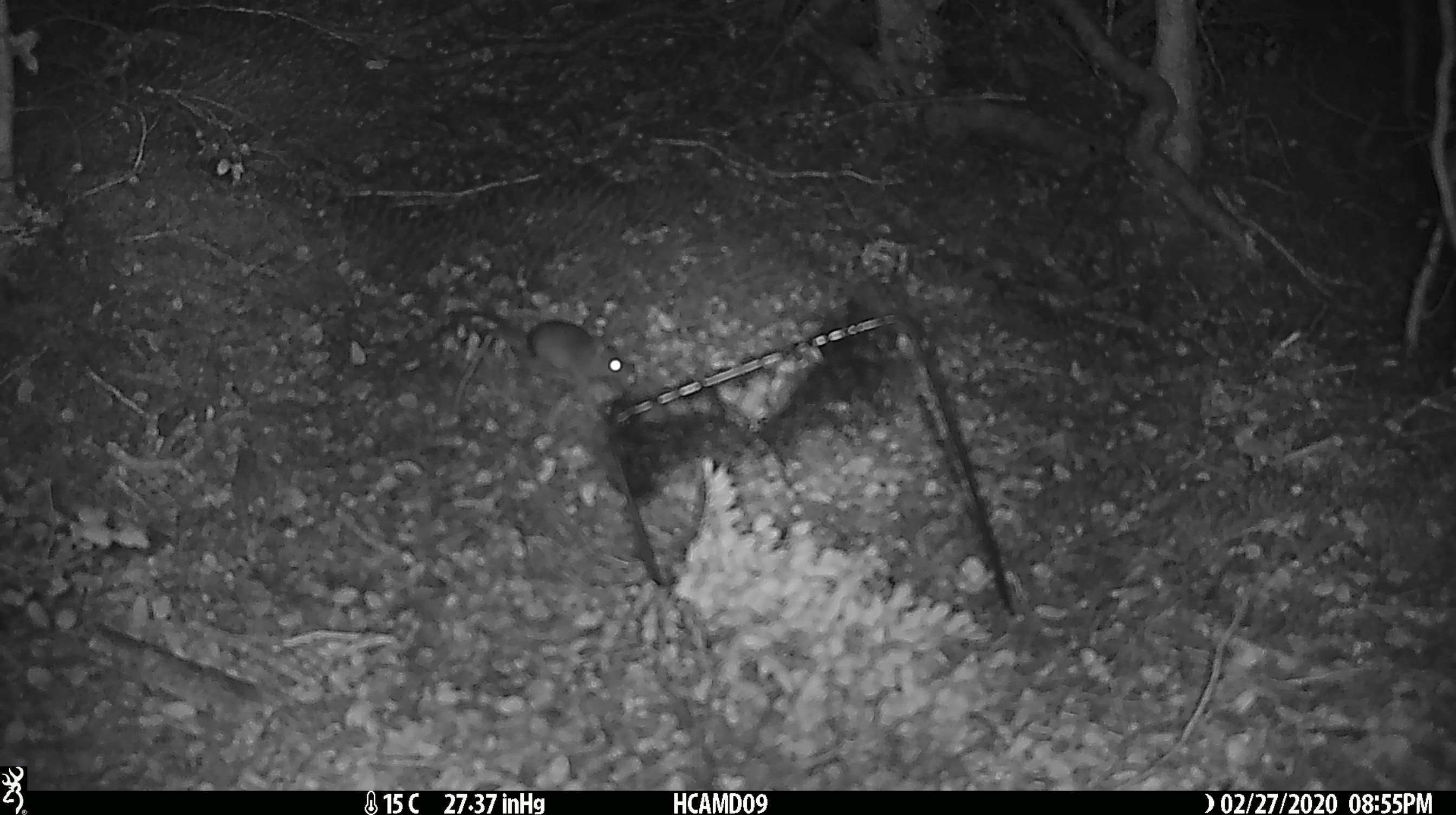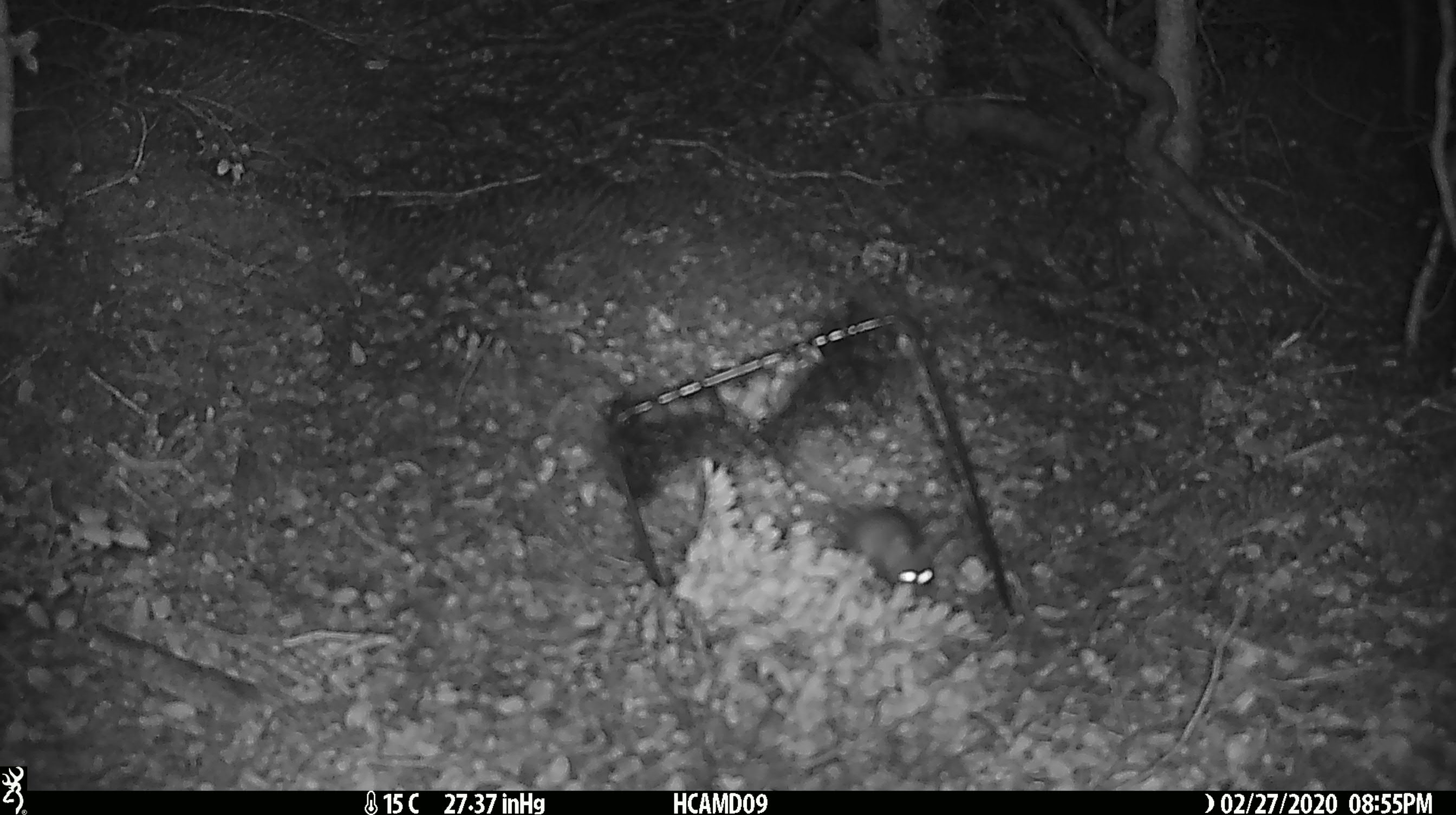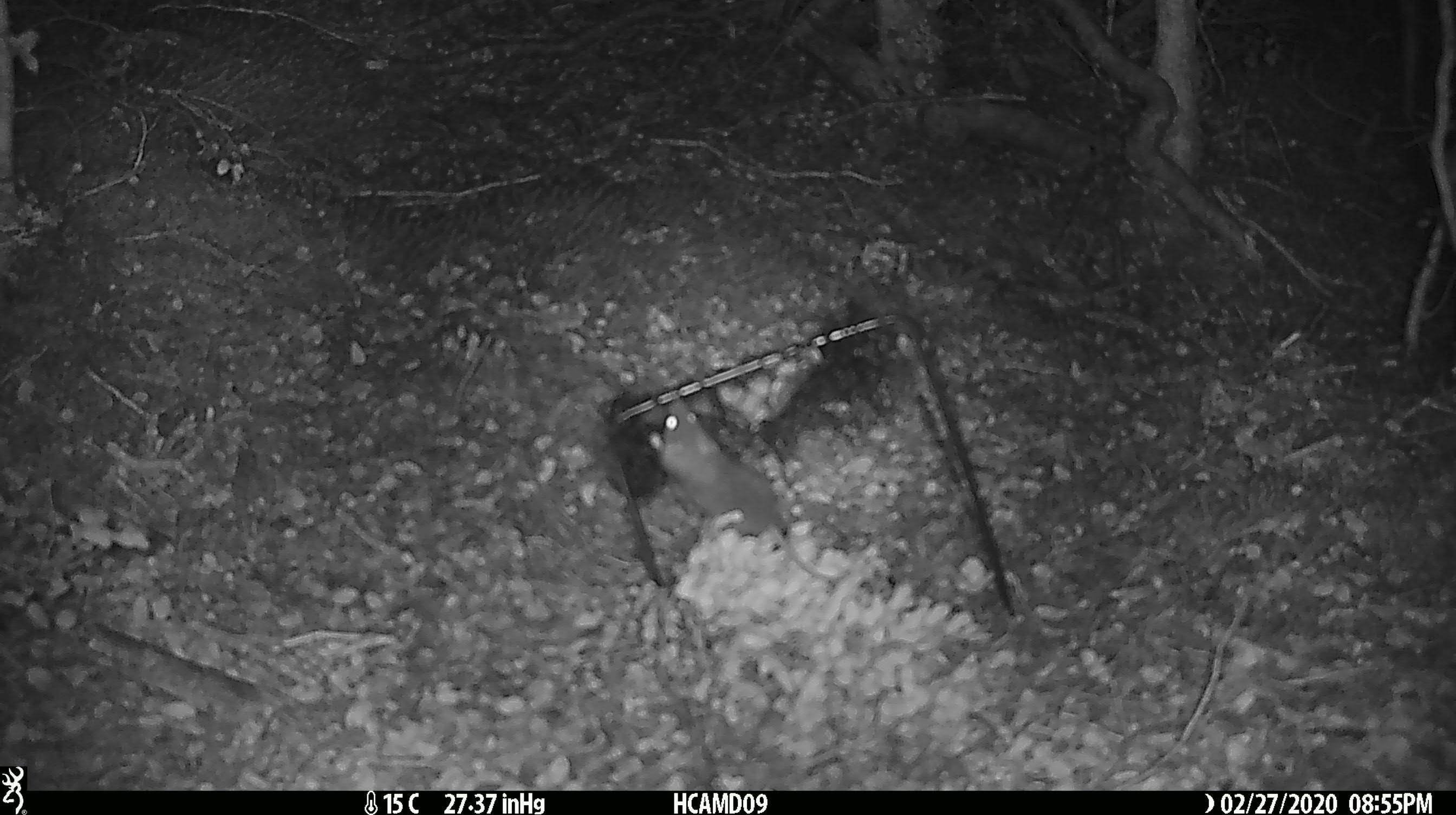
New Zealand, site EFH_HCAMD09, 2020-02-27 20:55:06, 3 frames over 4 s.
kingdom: Animalia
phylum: Chordata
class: Mammalia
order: Rodentia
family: Muridae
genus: Mus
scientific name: Mus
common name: mouse